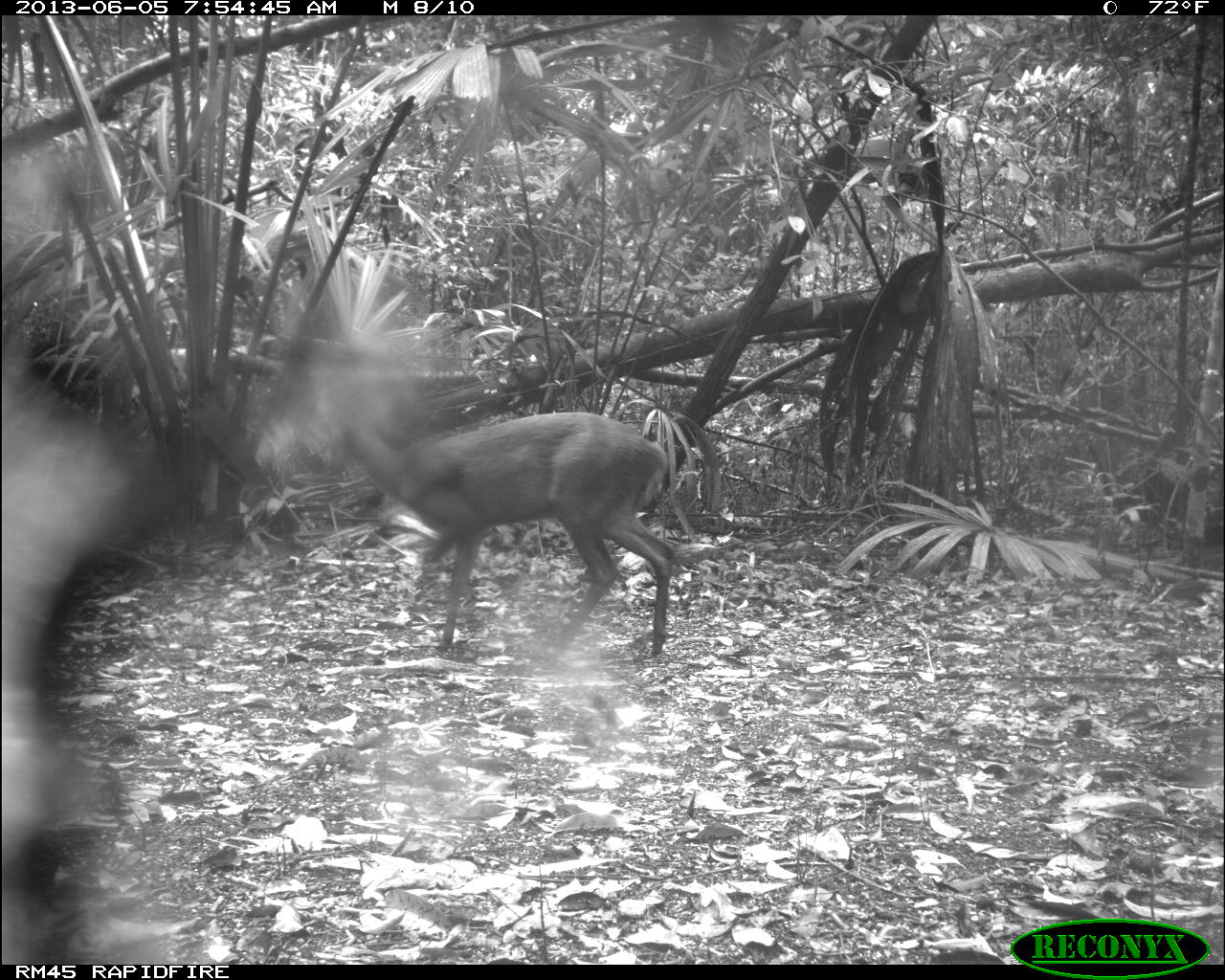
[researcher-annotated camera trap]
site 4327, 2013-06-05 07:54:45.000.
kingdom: Animalia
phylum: Chordata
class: Mammalia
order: Artiodactyla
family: Cervidae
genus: Mazama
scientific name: Mazama temama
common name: central american red brocket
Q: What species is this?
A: Mazama temama (central american red brocket).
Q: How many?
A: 1.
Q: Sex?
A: Female.